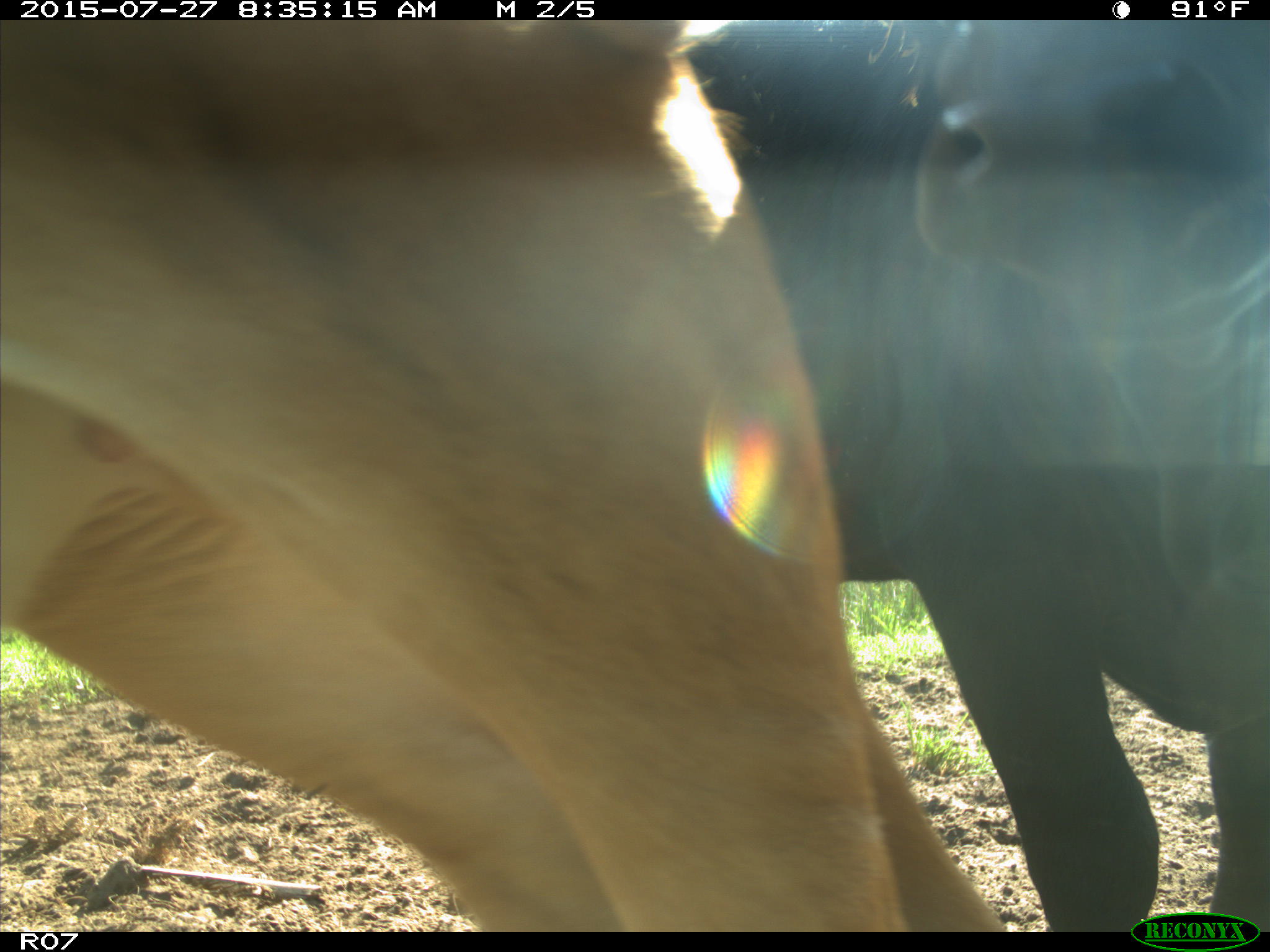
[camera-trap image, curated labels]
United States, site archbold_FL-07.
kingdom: Animalia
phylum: Chordata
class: Mammalia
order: Artiodactyla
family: Bovidae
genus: Bos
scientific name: Bos taurus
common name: domestic cow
Bos taurus (domestic cow).